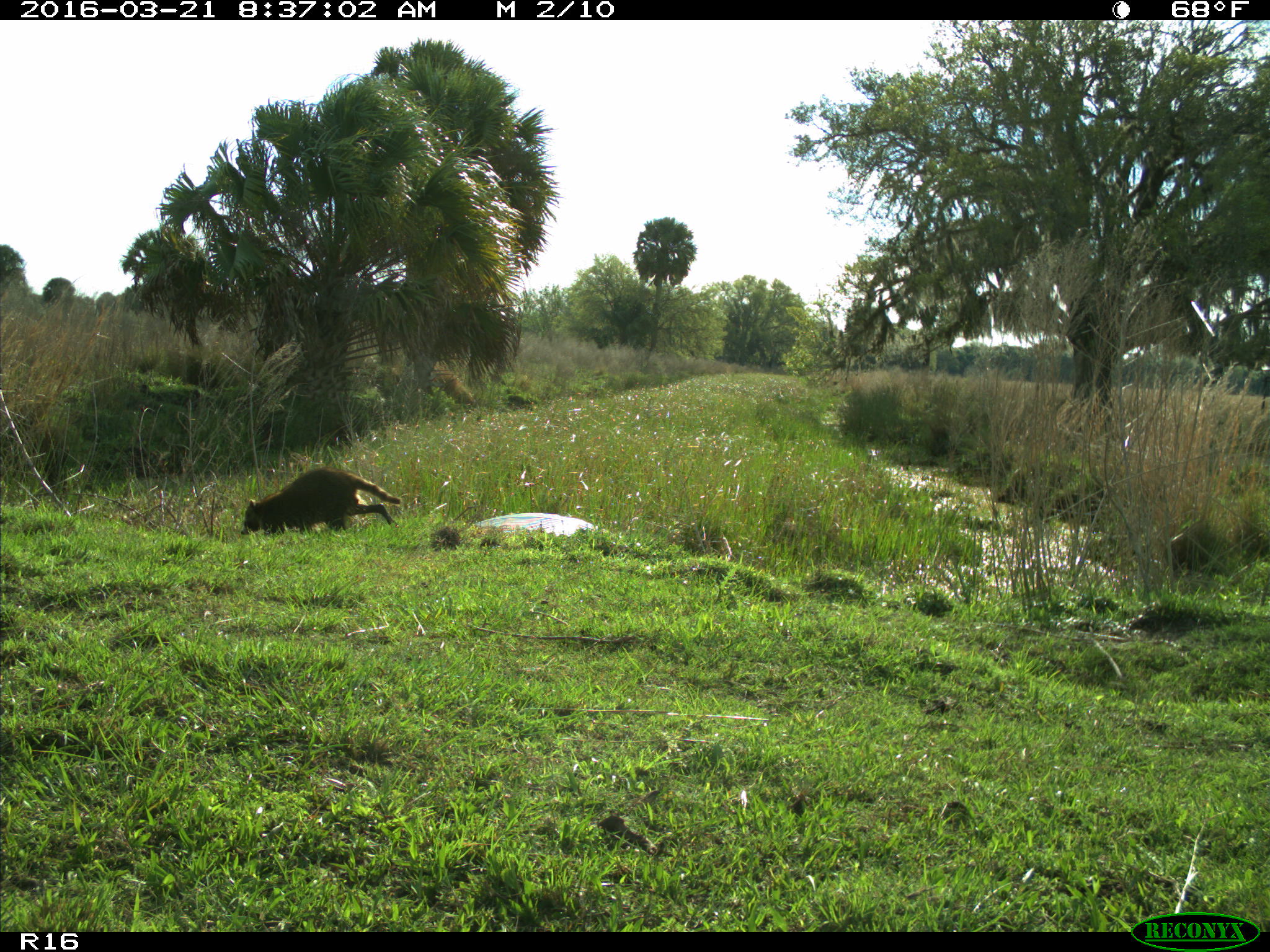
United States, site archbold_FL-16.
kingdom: Animalia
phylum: Chordata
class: Mammalia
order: Carnivora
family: Procyonidae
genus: Procyon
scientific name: Procyon lotor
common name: common raccoon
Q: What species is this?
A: Procyon lotor (common raccoon).